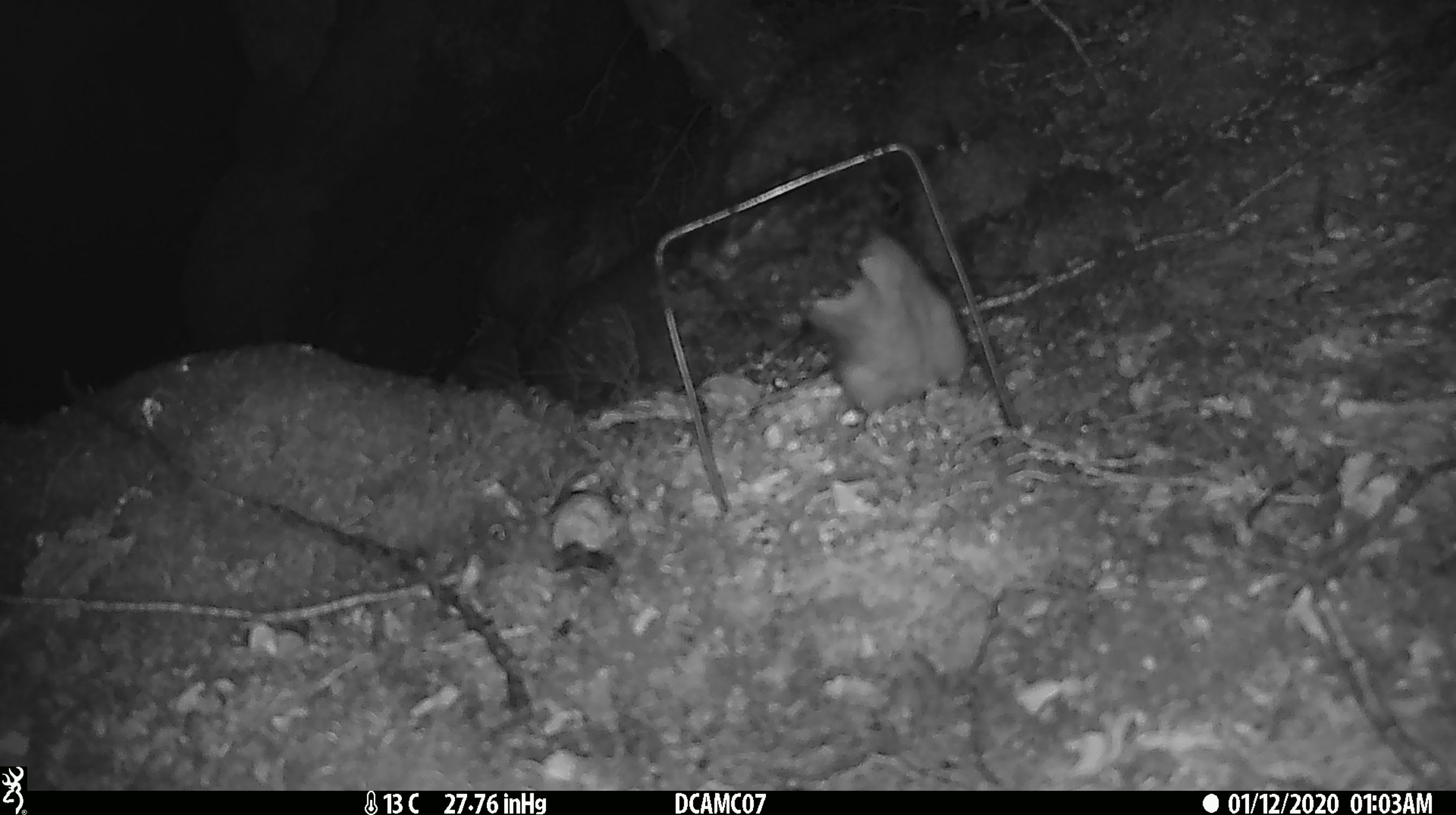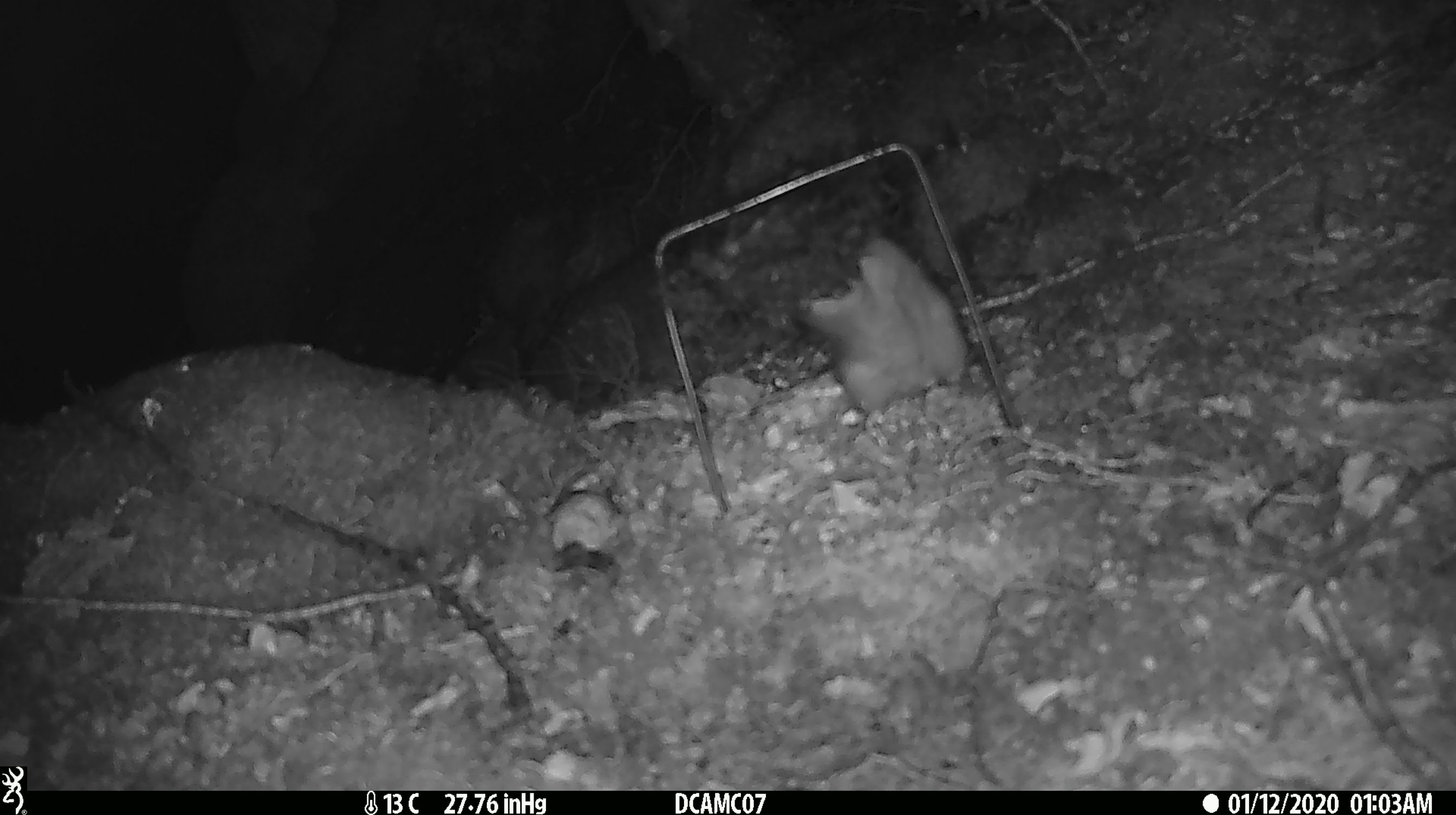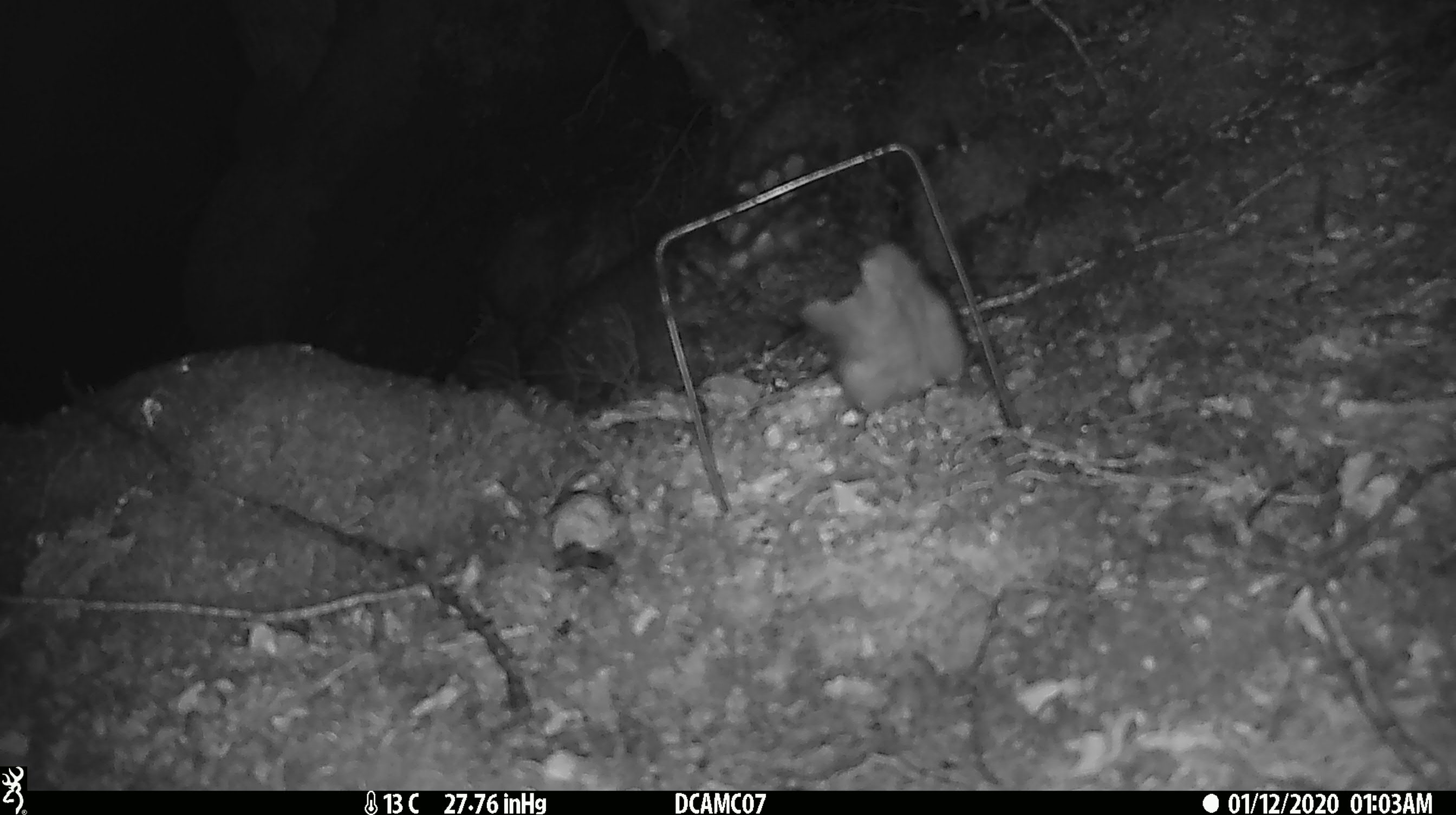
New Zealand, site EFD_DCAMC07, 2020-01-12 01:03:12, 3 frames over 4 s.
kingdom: Animalia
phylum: Chordata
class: Mammalia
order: Rodentia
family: Muridae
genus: Rattus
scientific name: Rattus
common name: rat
Rat (Rattus).